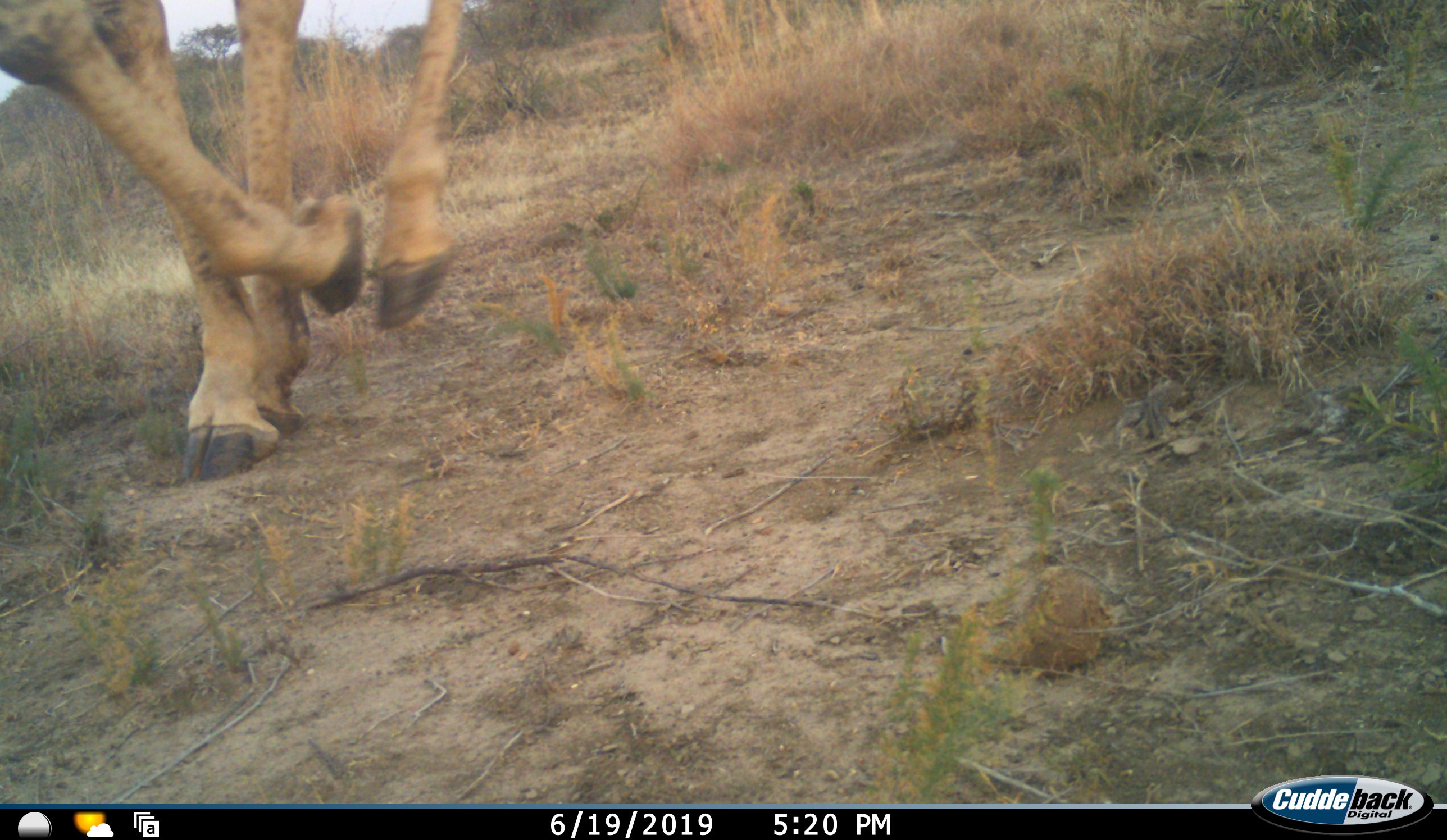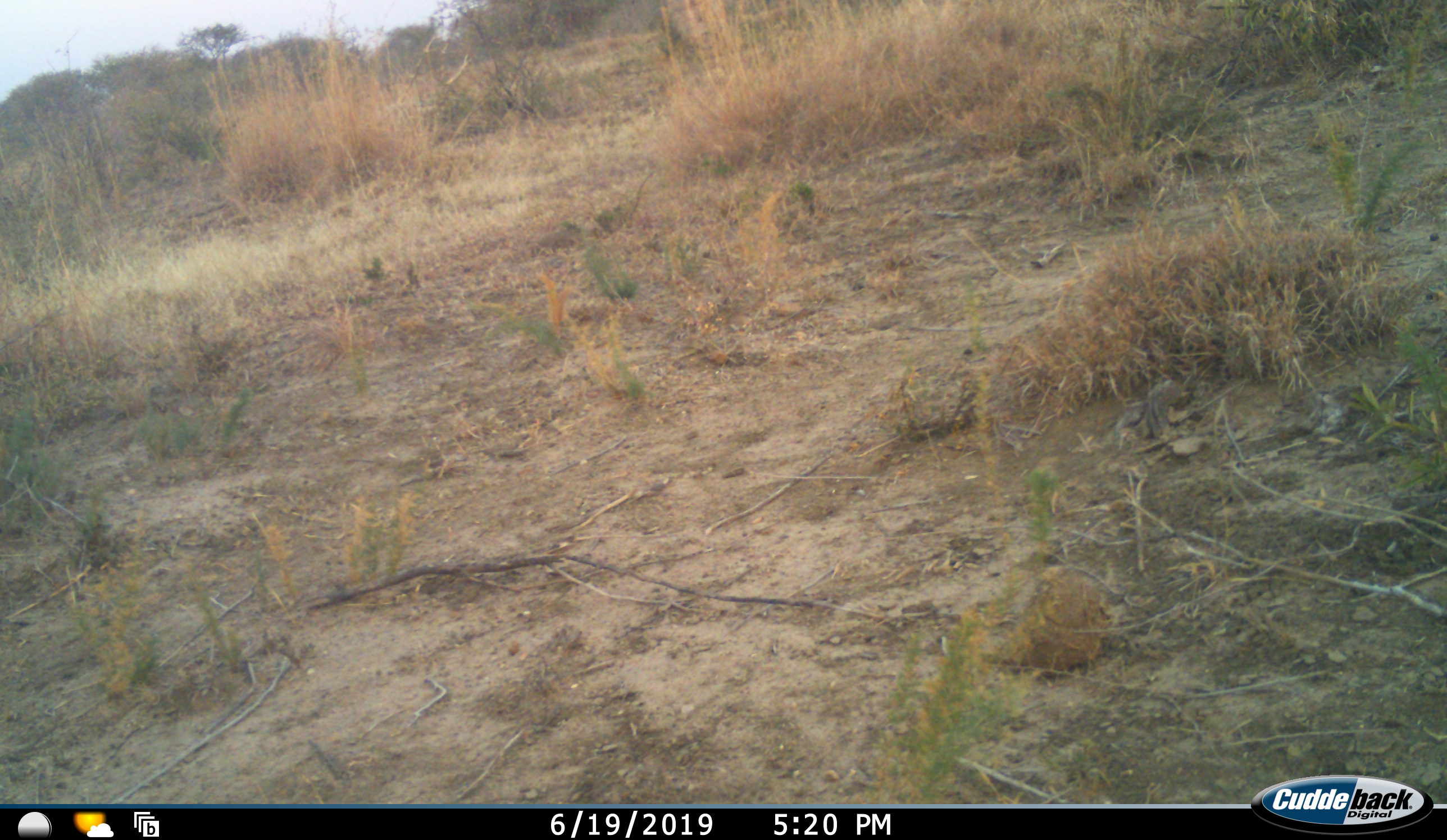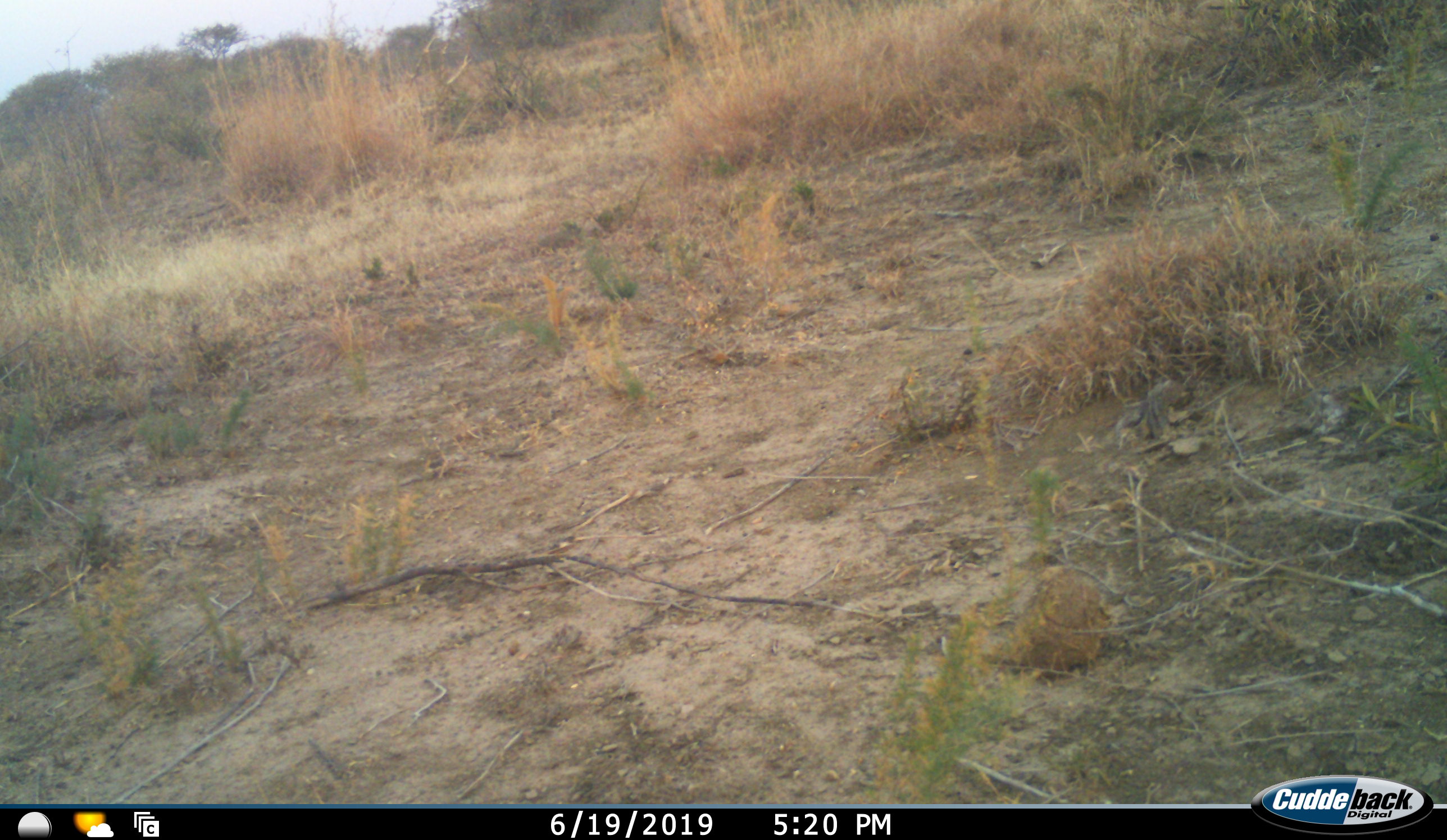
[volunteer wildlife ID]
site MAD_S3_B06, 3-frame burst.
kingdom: Animalia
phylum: Chordata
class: Mammalia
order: Artiodactyla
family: Giraffidae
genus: Giraffa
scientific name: Giraffa camelopardalis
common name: giraffe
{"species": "giraffe (Giraffa camelopardalis)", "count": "1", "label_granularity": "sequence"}